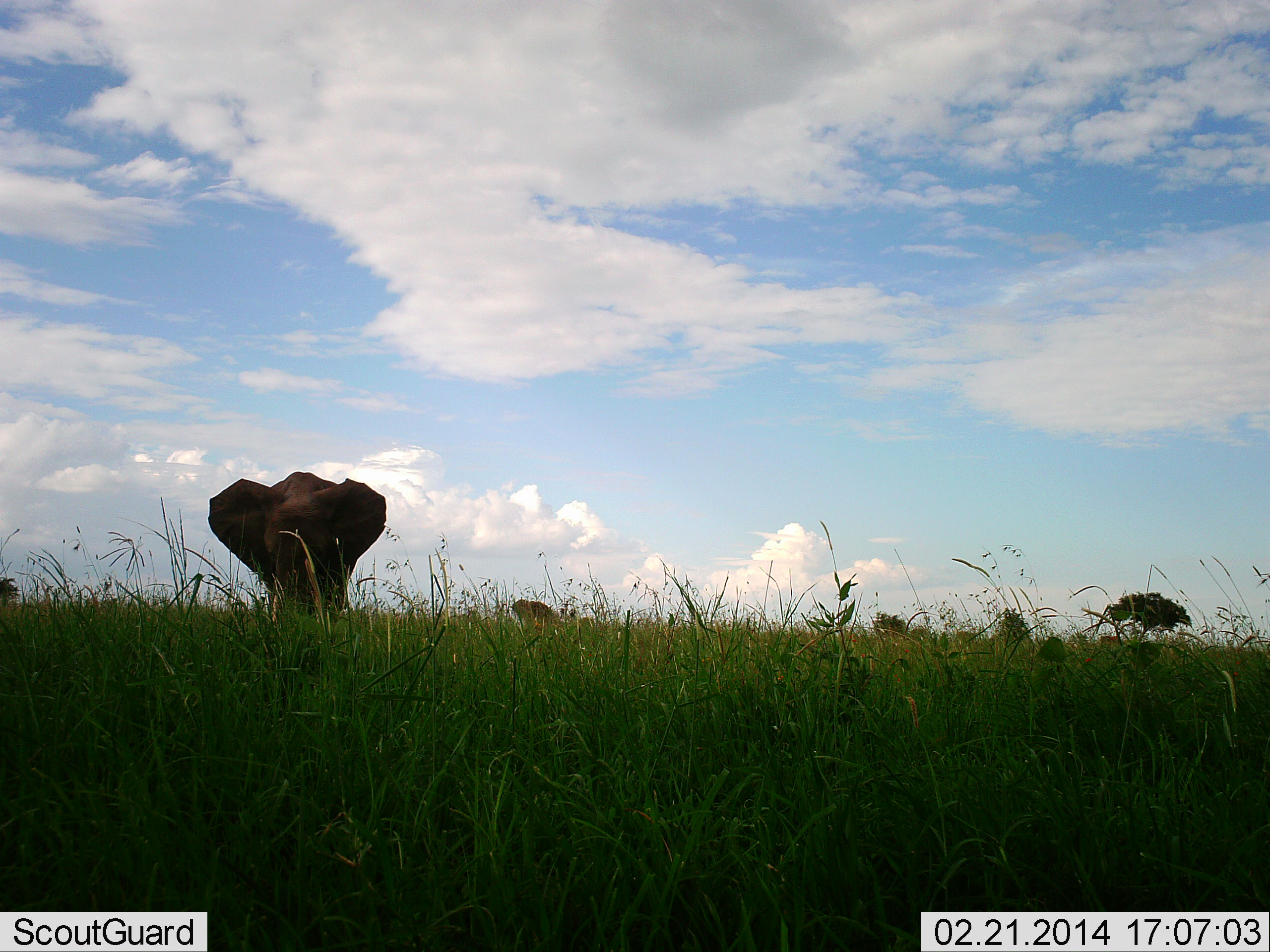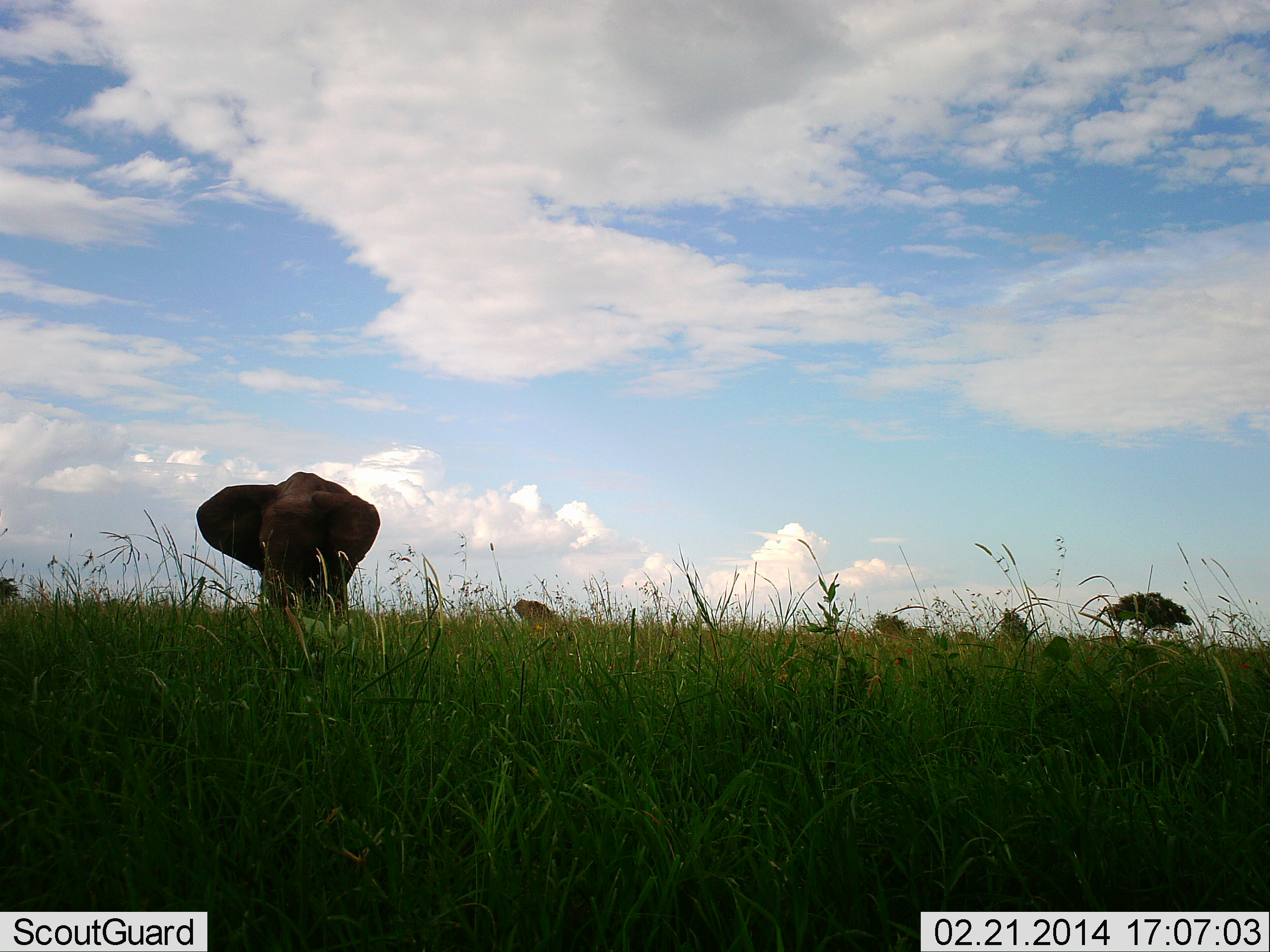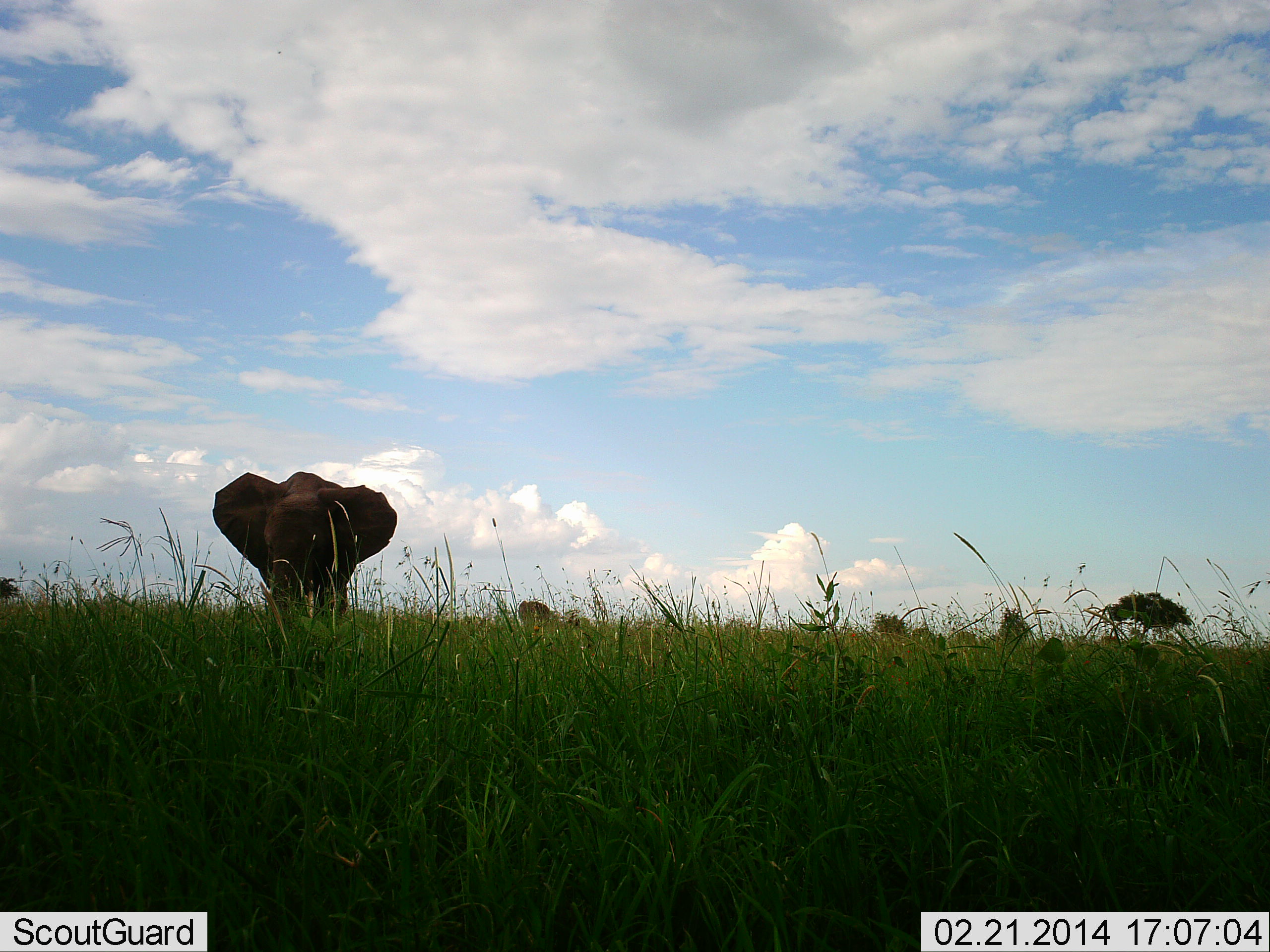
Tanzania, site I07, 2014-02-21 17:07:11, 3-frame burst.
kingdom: Animalia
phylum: Chordata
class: Mammalia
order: Proboscidea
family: Elephantidae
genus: Loxodonta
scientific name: Loxodonta africana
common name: african bush elephant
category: elephant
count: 1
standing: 90%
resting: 10%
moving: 0%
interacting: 0%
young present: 0%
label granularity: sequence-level